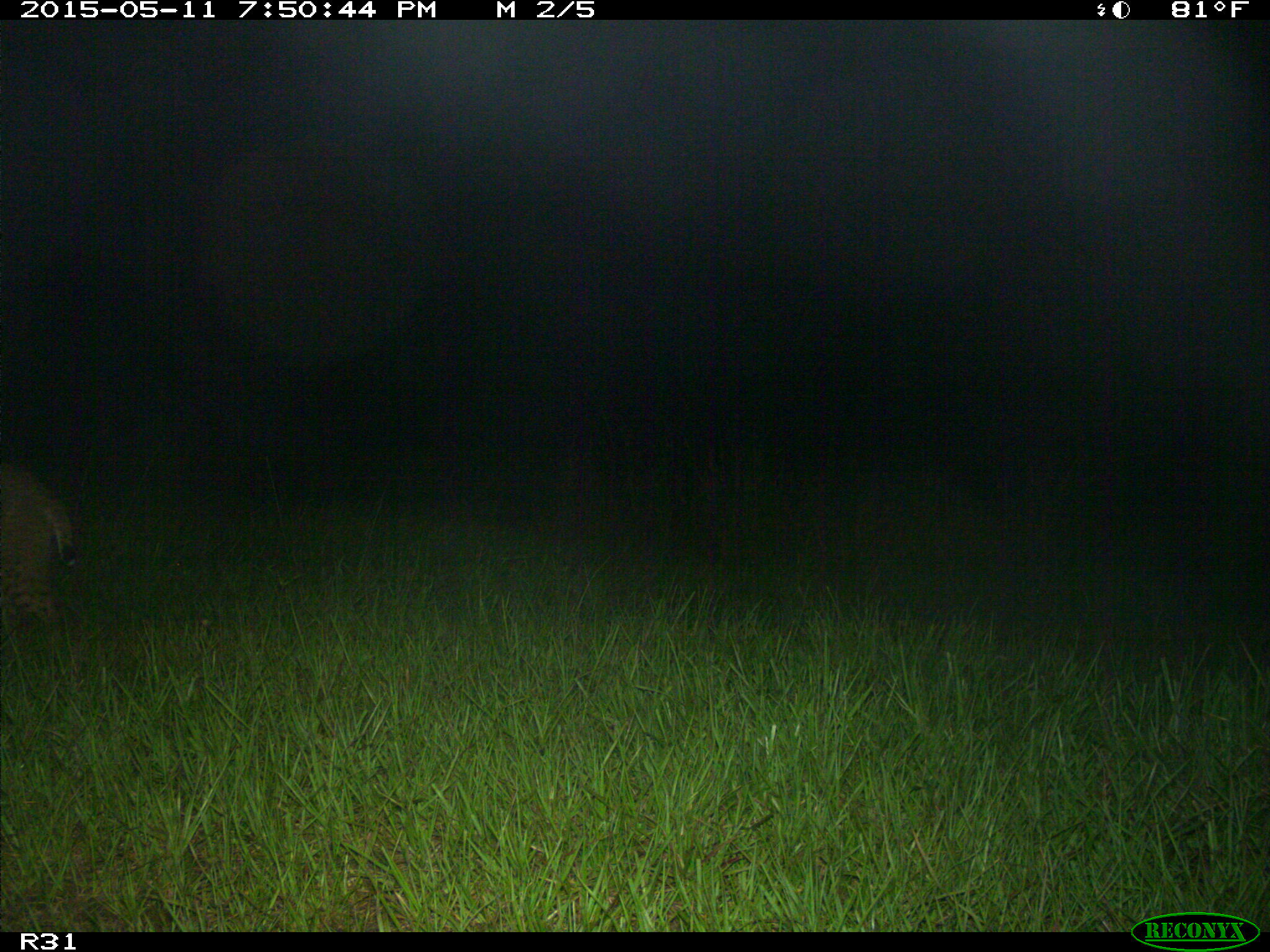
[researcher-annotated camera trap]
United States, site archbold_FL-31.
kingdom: Animalia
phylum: Chordata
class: Mammalia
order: Carnivora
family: Felidae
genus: Lynx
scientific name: Lynx rufus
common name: bobcat